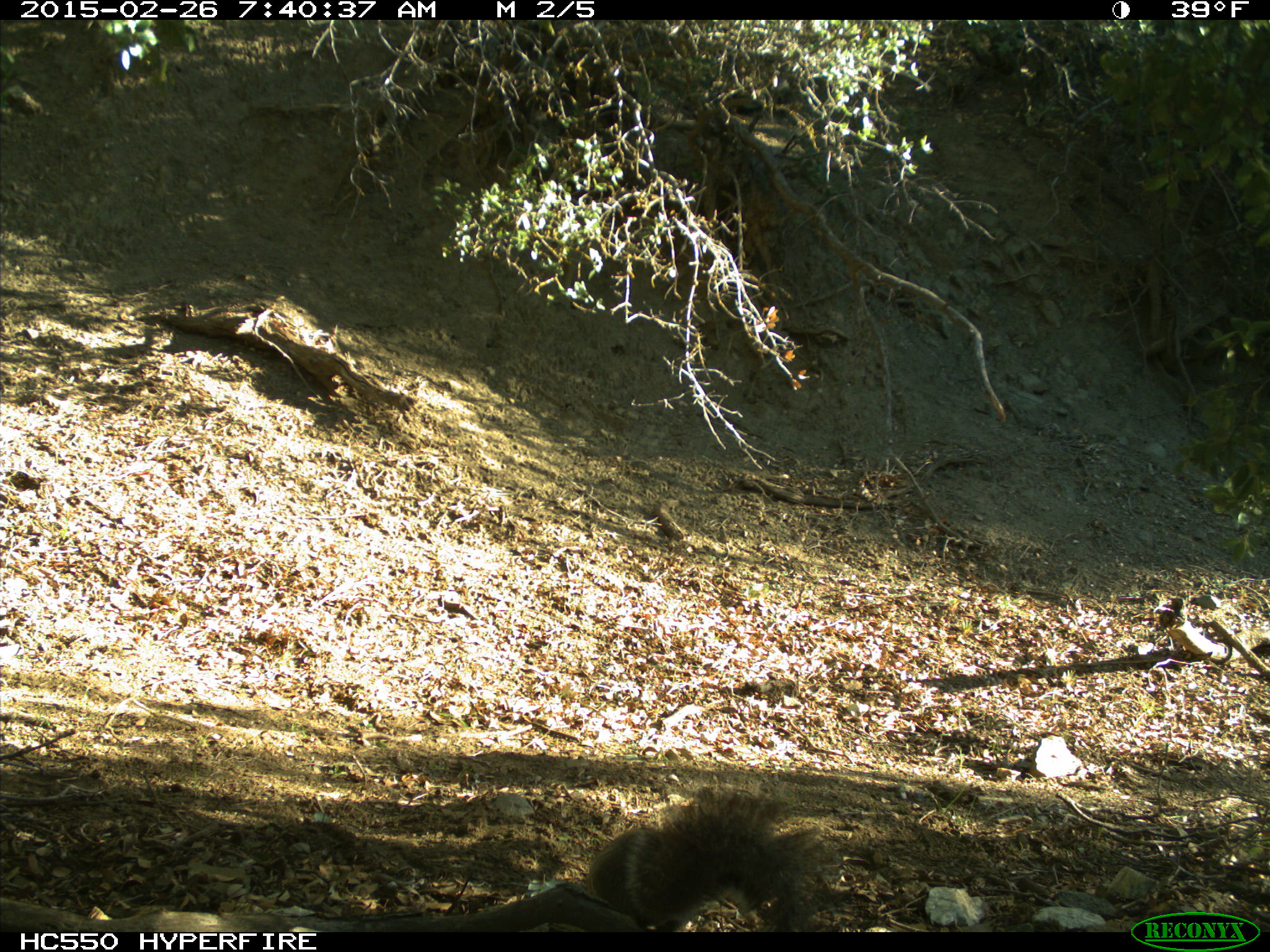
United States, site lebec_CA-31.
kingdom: Animalia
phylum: Chordata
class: Mammalia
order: Rodentia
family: Sciuridae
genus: Sciurus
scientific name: Sciurus carolinensis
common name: eastern gray squirrel